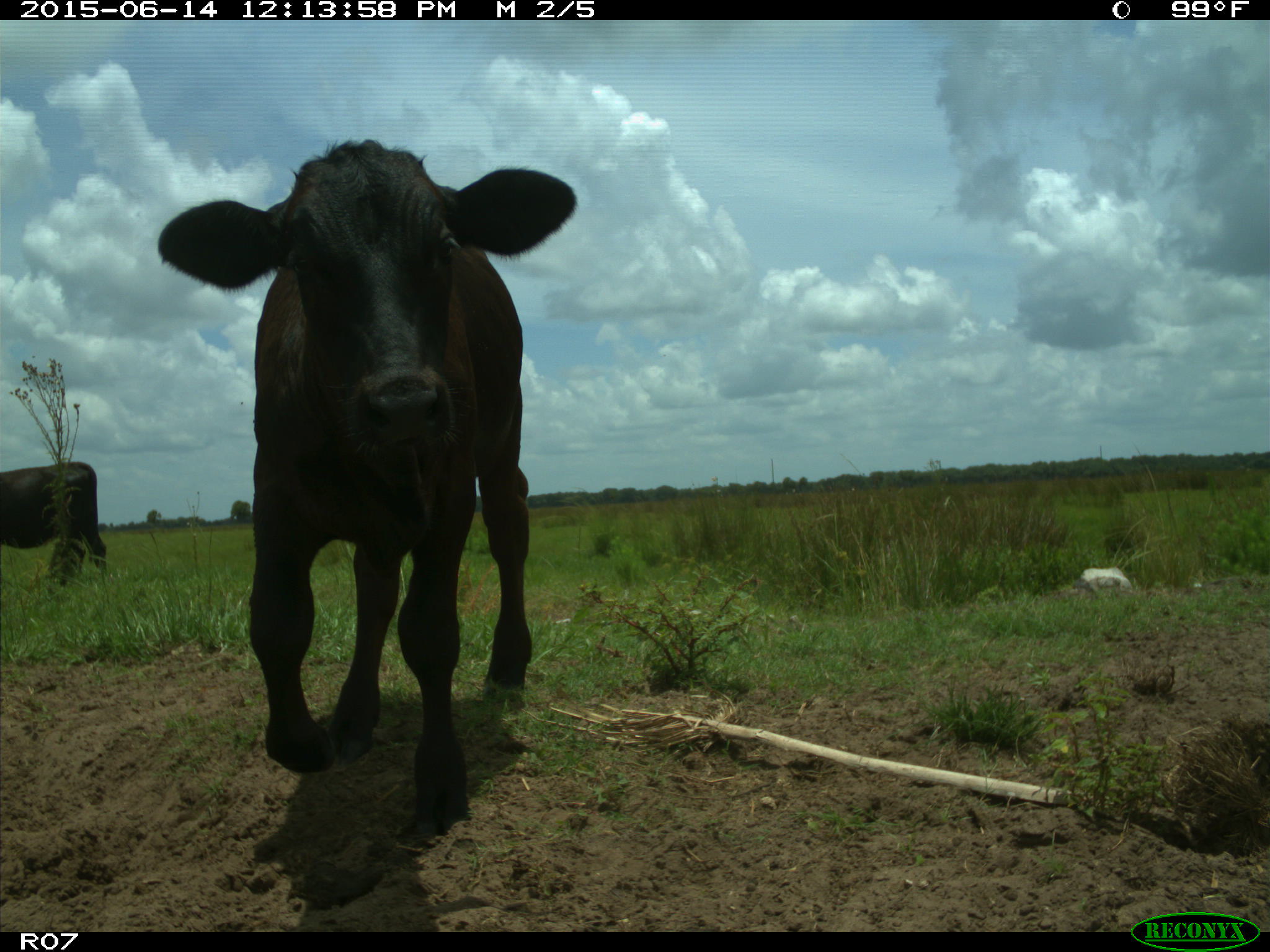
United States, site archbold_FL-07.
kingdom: Animalia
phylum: Chordata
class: Mammalia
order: Artiodactyla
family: Bovidae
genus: Bos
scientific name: Bos taurus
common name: domestic cow